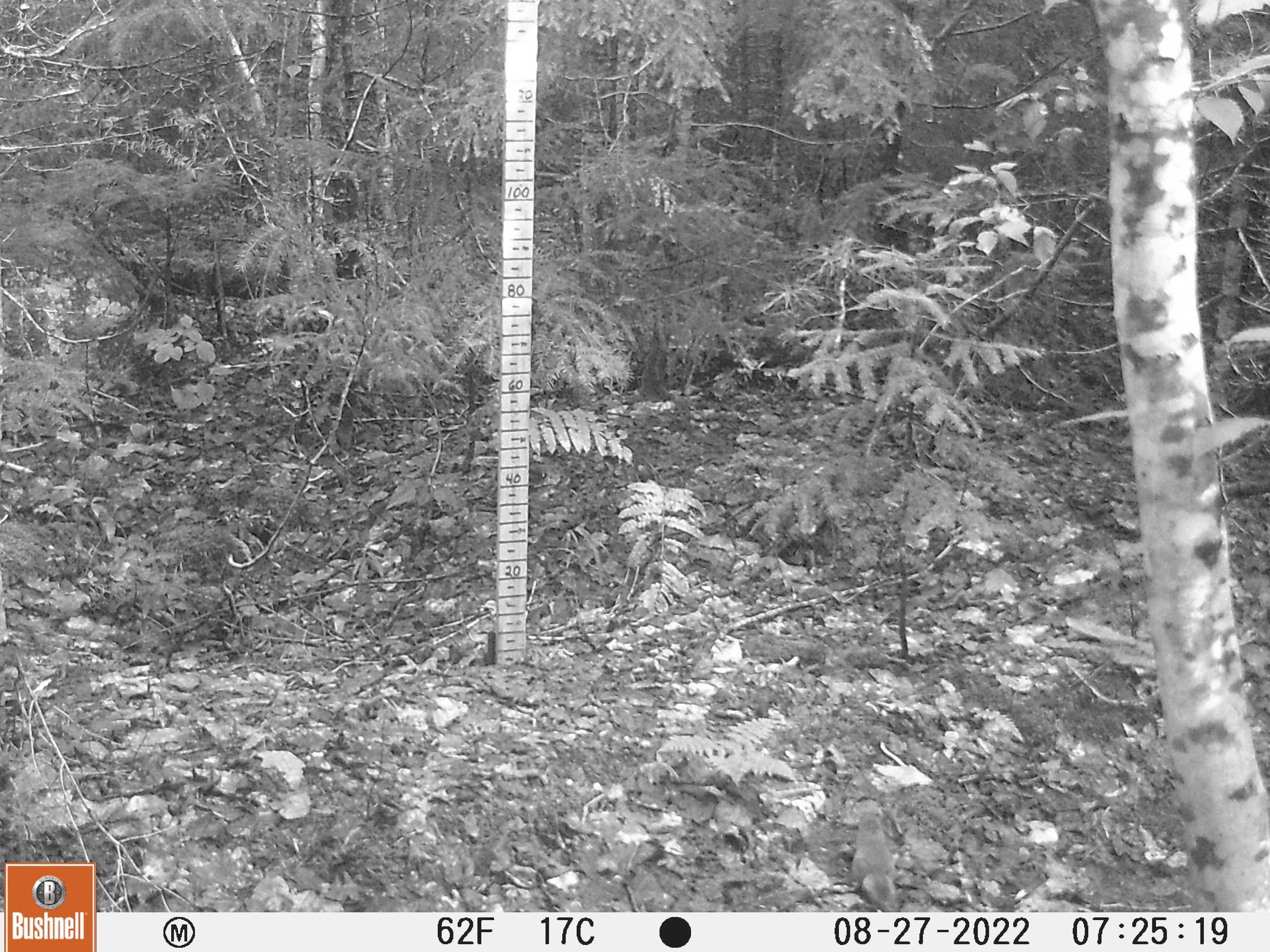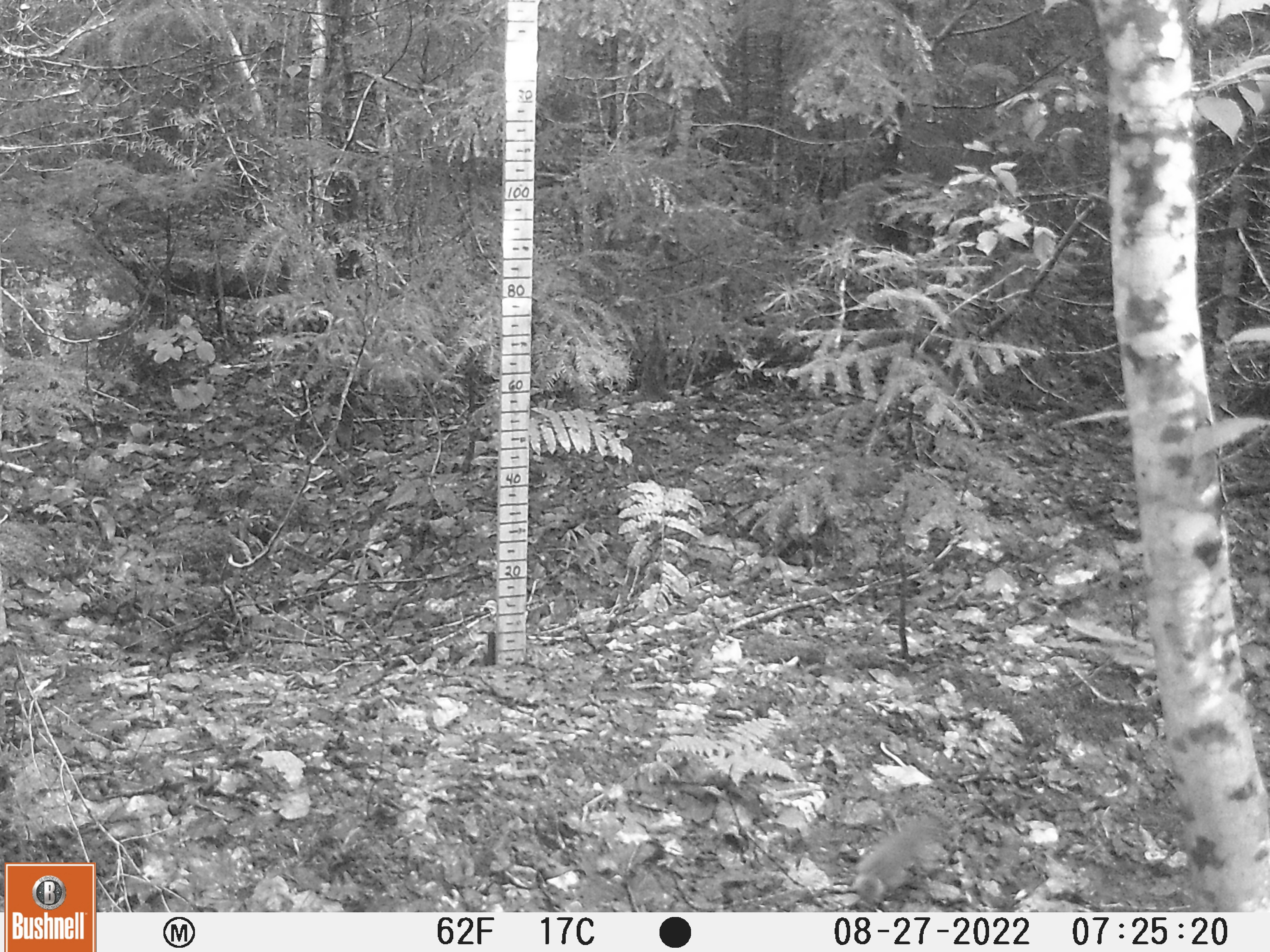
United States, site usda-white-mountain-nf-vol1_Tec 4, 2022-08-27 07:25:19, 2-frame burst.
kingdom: Animalia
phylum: Chordata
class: Mammalia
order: Rodentia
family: Sciuridae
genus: Sciurus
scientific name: Sciurus carolinensis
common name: gray squirrel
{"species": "gray squirrel (Sciurus carolinensis)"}